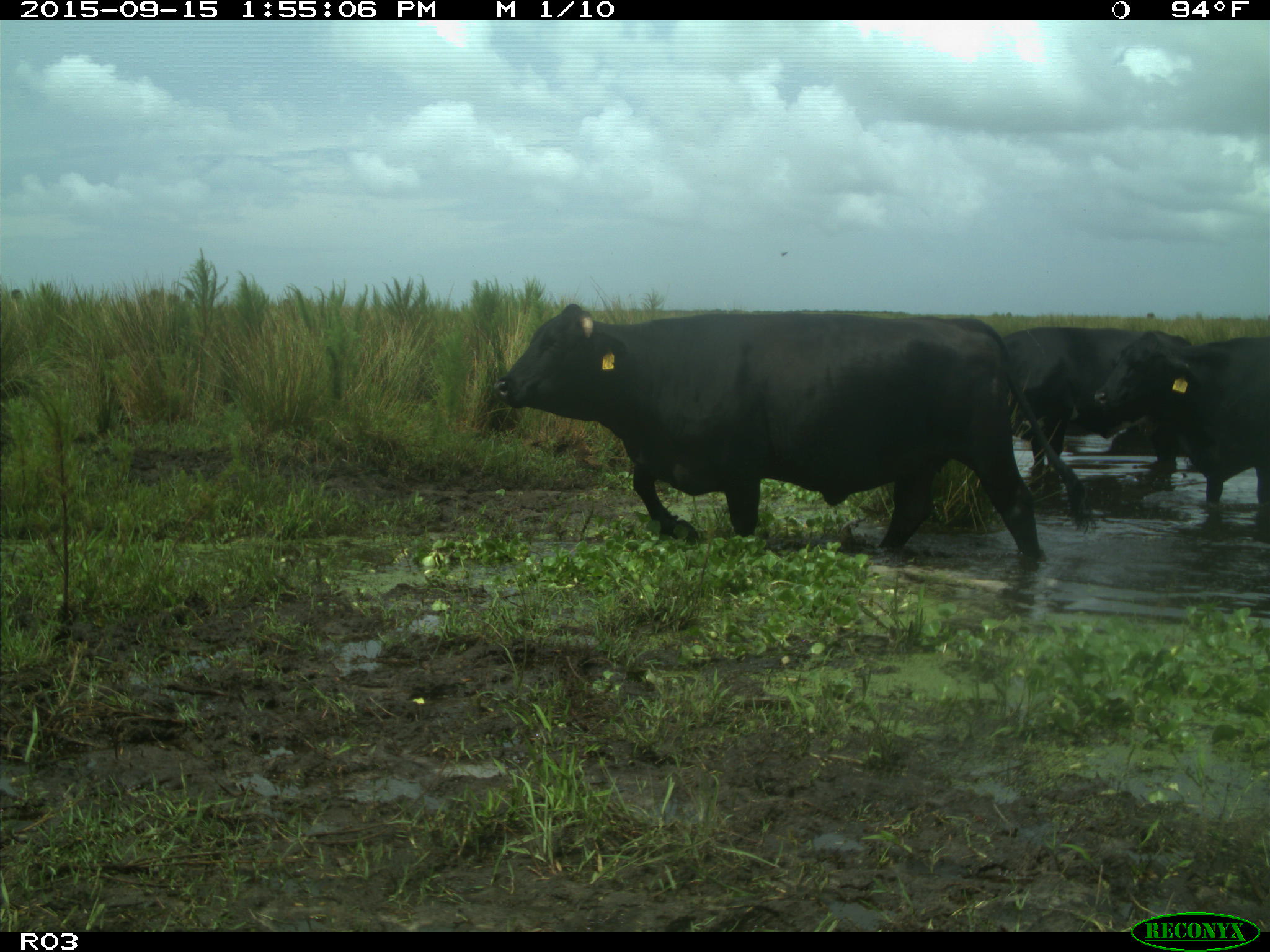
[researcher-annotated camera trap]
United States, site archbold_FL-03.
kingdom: Animalia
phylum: Chordata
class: Mammalia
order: Artiodactyla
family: Bovidae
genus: Bos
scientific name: Bos taurus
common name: domestic cow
Bos taurus (domestic cow).